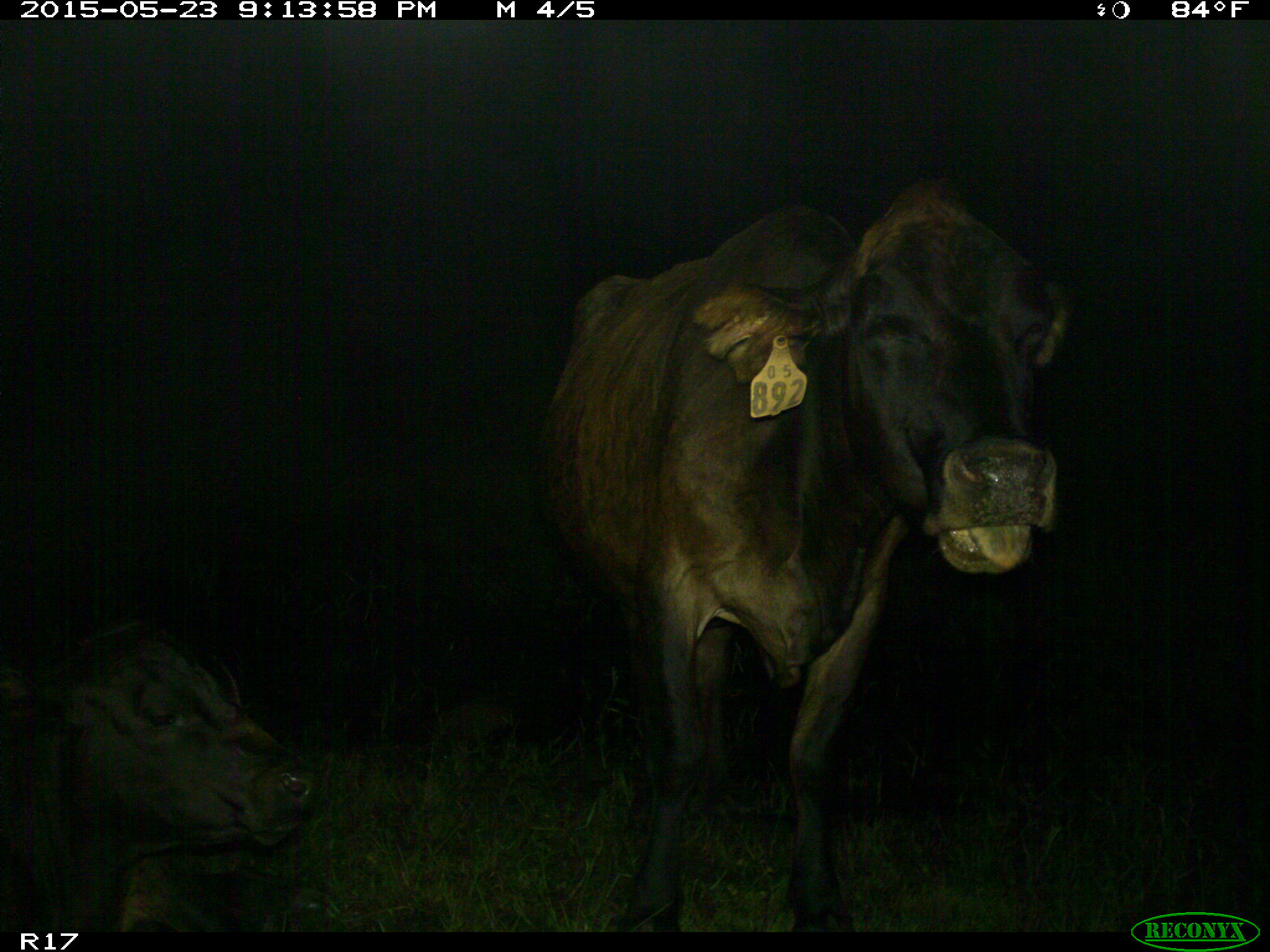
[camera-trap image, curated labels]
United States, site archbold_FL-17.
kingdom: Animalia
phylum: Chordata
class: Mammalia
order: Artiodactyla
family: Bovidae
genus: Bos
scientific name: Bos taurus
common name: domestic cow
Bos taurus (domestic cow).